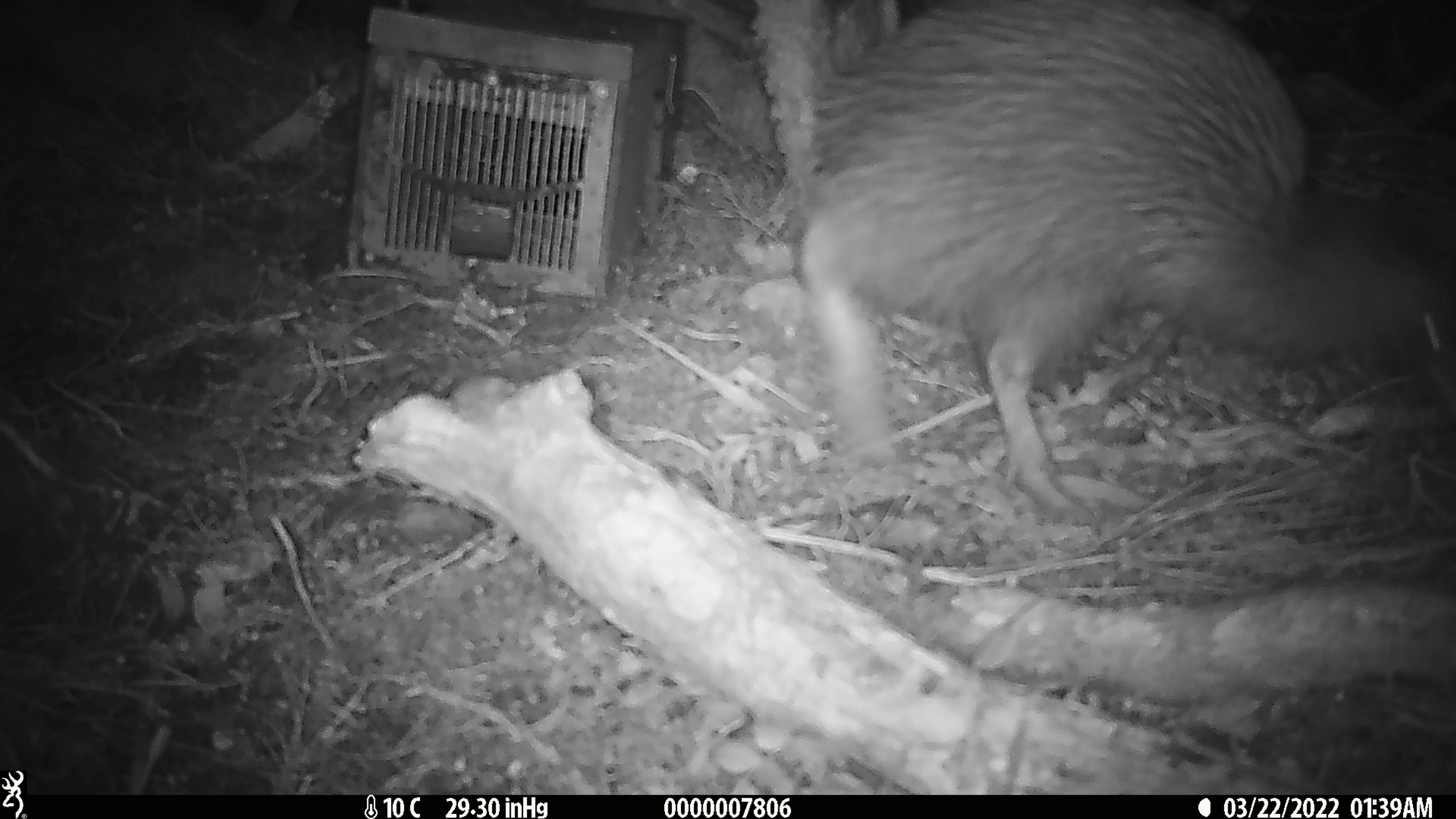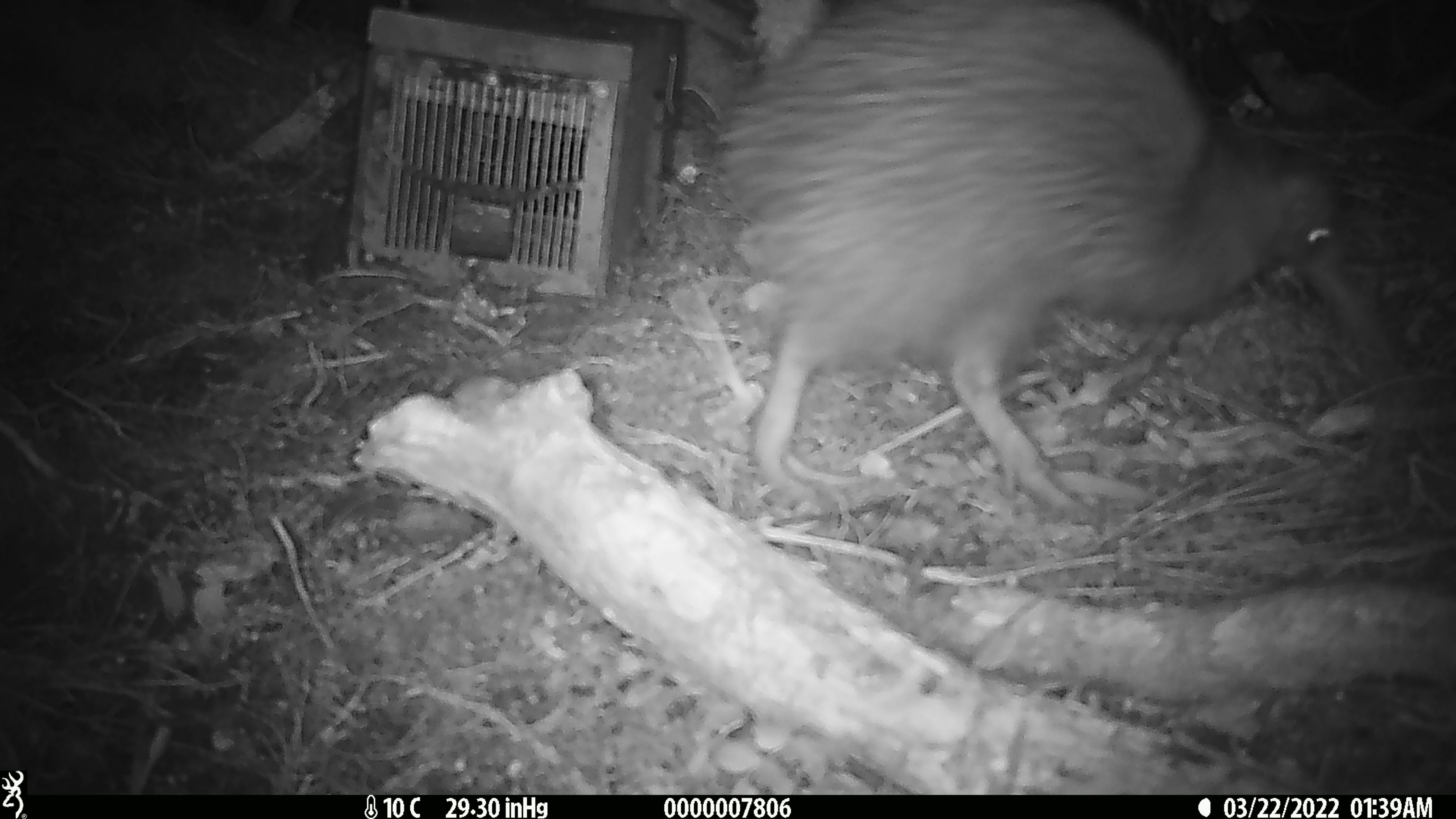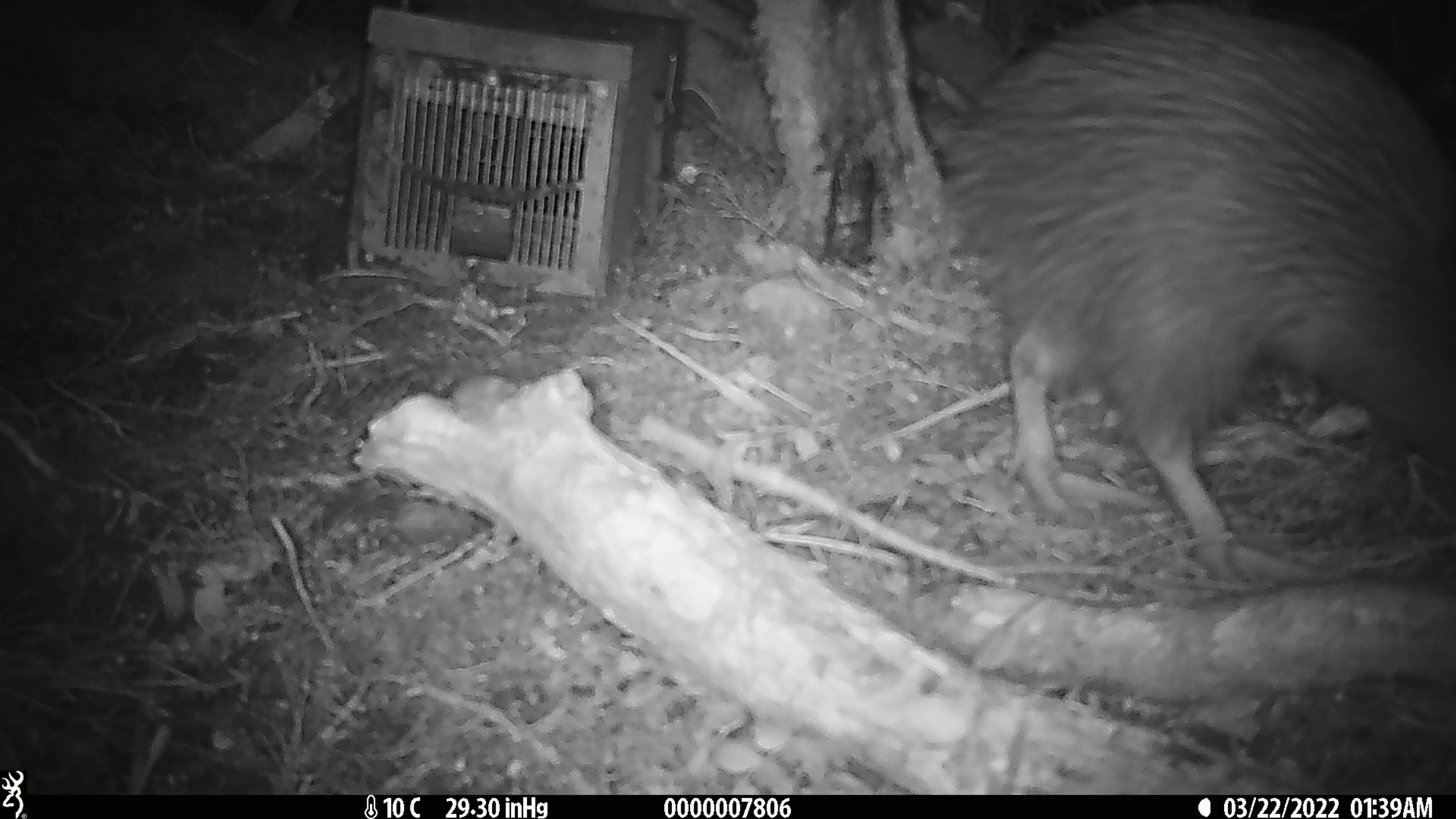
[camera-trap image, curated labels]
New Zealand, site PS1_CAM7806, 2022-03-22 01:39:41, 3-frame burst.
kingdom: Animalia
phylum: Chordata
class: Aves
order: Apterygiformes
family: Apterygidae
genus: Apteryx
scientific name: Apteryx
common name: kiwi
Kiwi (Apteryx).